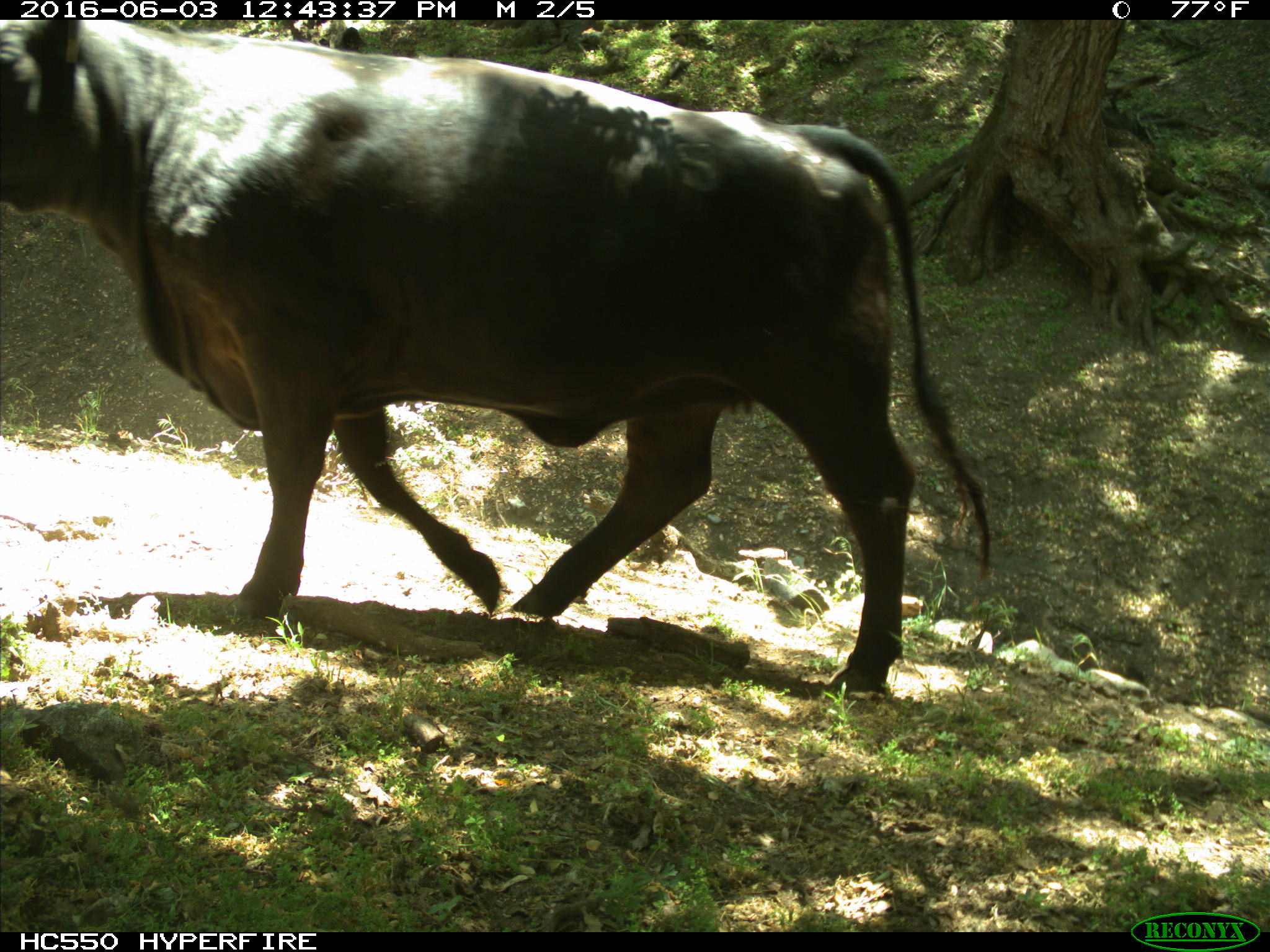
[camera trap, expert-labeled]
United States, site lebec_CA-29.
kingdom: Animalia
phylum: Chordata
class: Mammalia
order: Artiodactyla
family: Bovidae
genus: Bos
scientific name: Bos taurus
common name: domestic cow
Bos taurus (domestic cow).